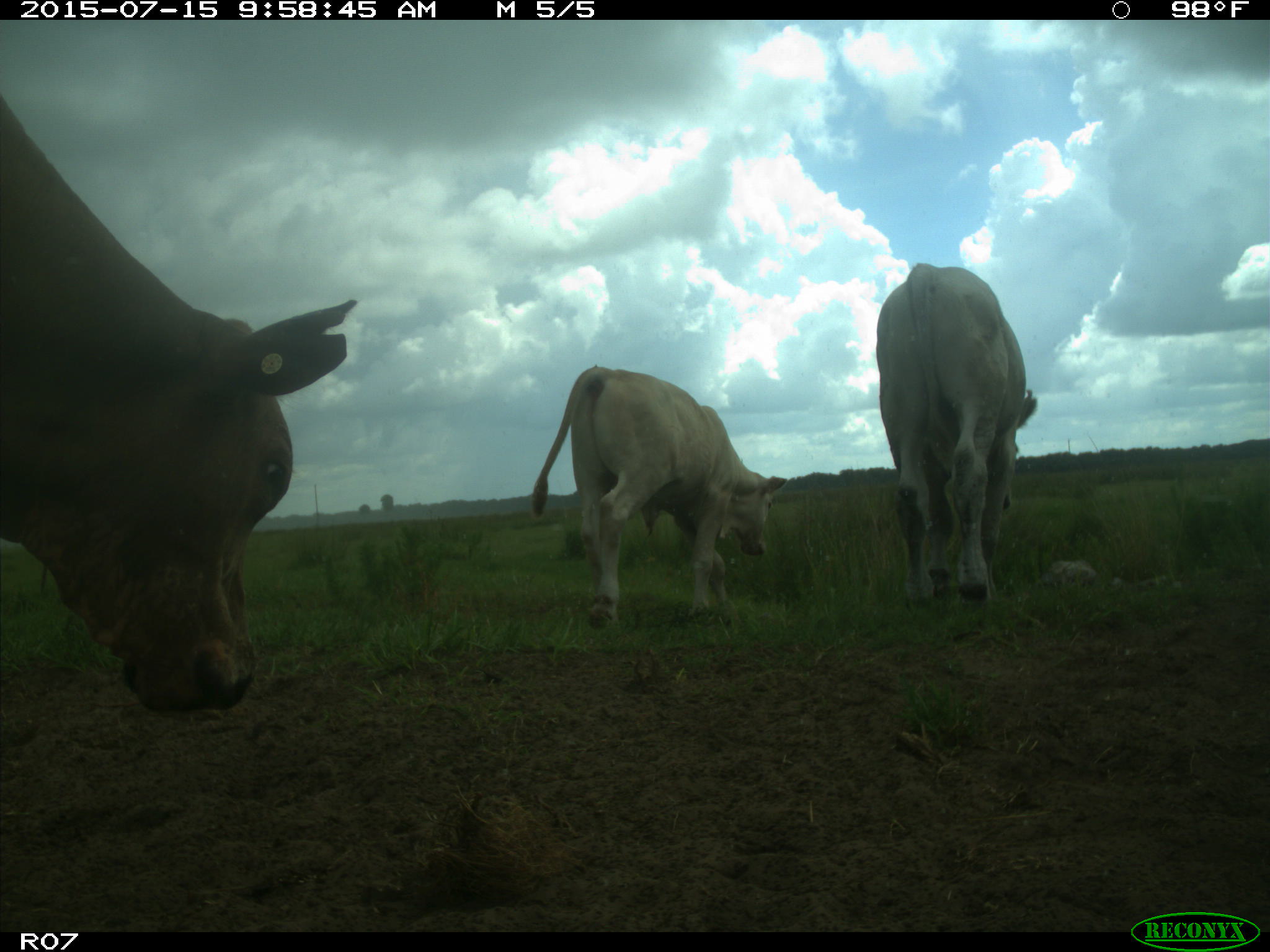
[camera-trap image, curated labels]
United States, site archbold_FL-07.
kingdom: Animalia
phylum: Chordata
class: Mammalia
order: Artiodactyla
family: Bovidae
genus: Bos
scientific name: Bos taurus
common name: domestic cow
Bos taurus (domestic cow).